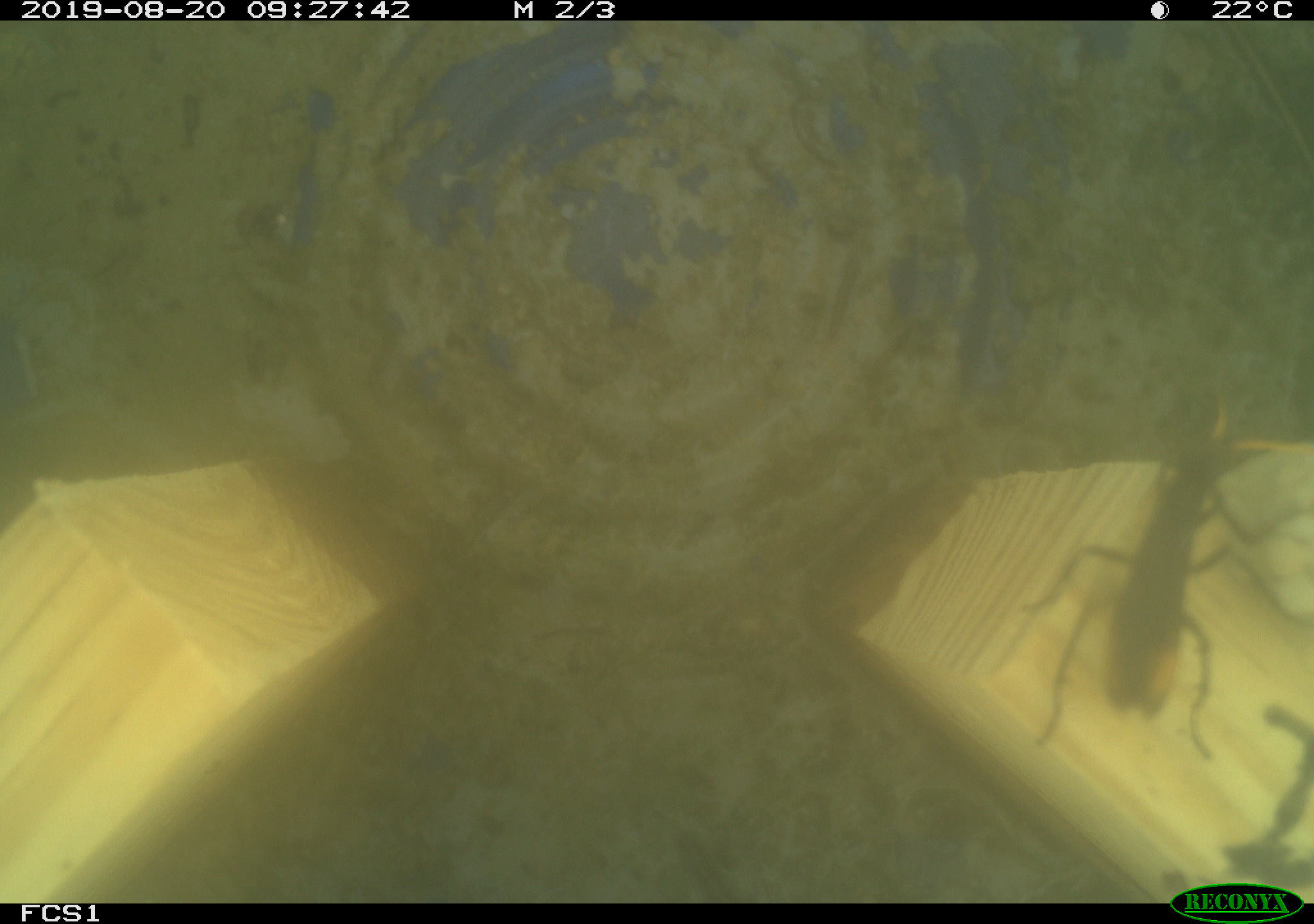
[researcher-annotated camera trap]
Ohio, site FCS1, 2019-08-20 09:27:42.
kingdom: Animalia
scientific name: Animalia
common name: animal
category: invertebrate